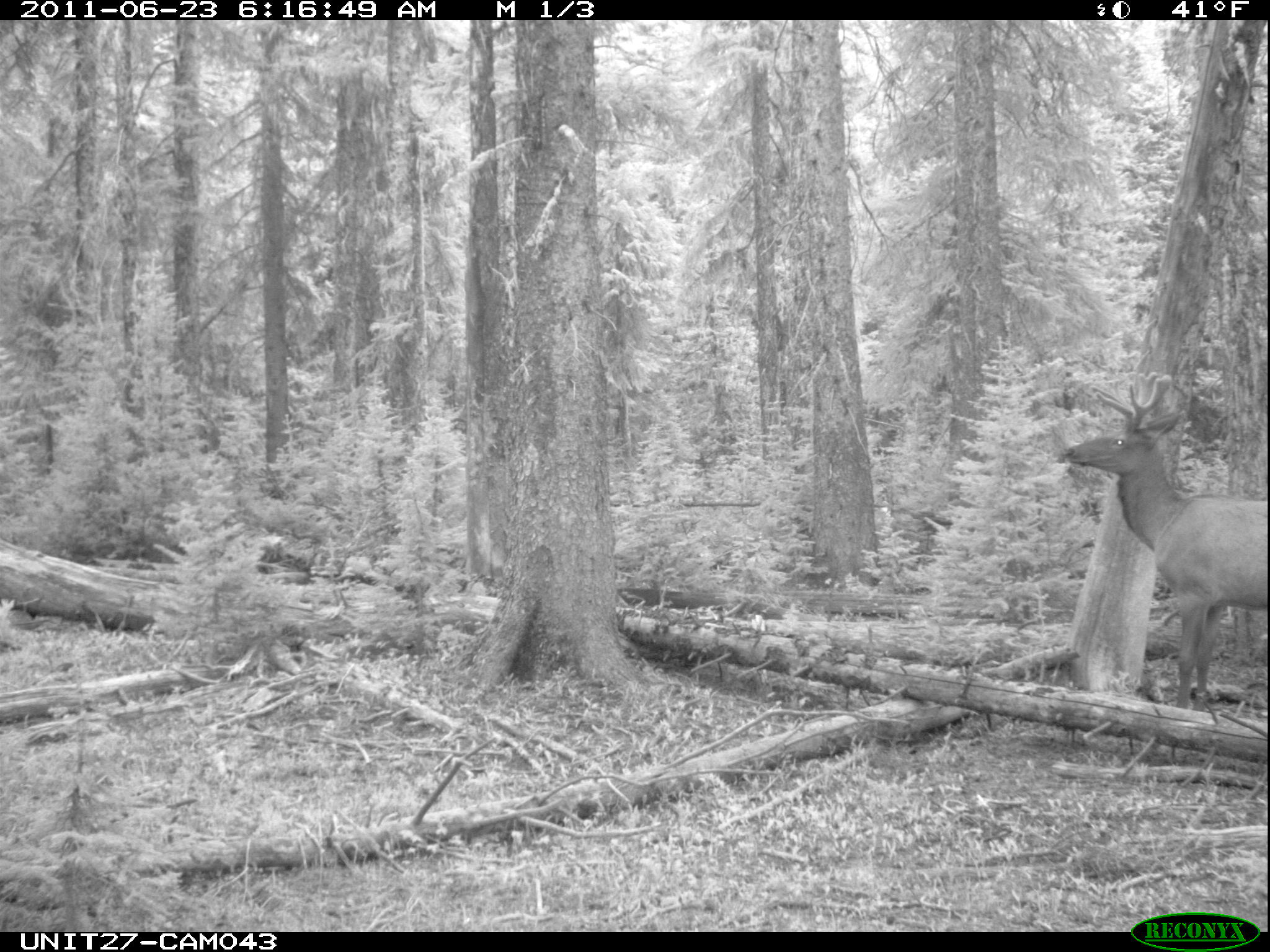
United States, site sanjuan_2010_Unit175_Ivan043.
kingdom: Animalia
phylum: Chordata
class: Mammalia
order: Artiodactyla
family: Cervidae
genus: Cervus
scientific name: Cervus elaphus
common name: red deer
Cervus elaphus (red deer).